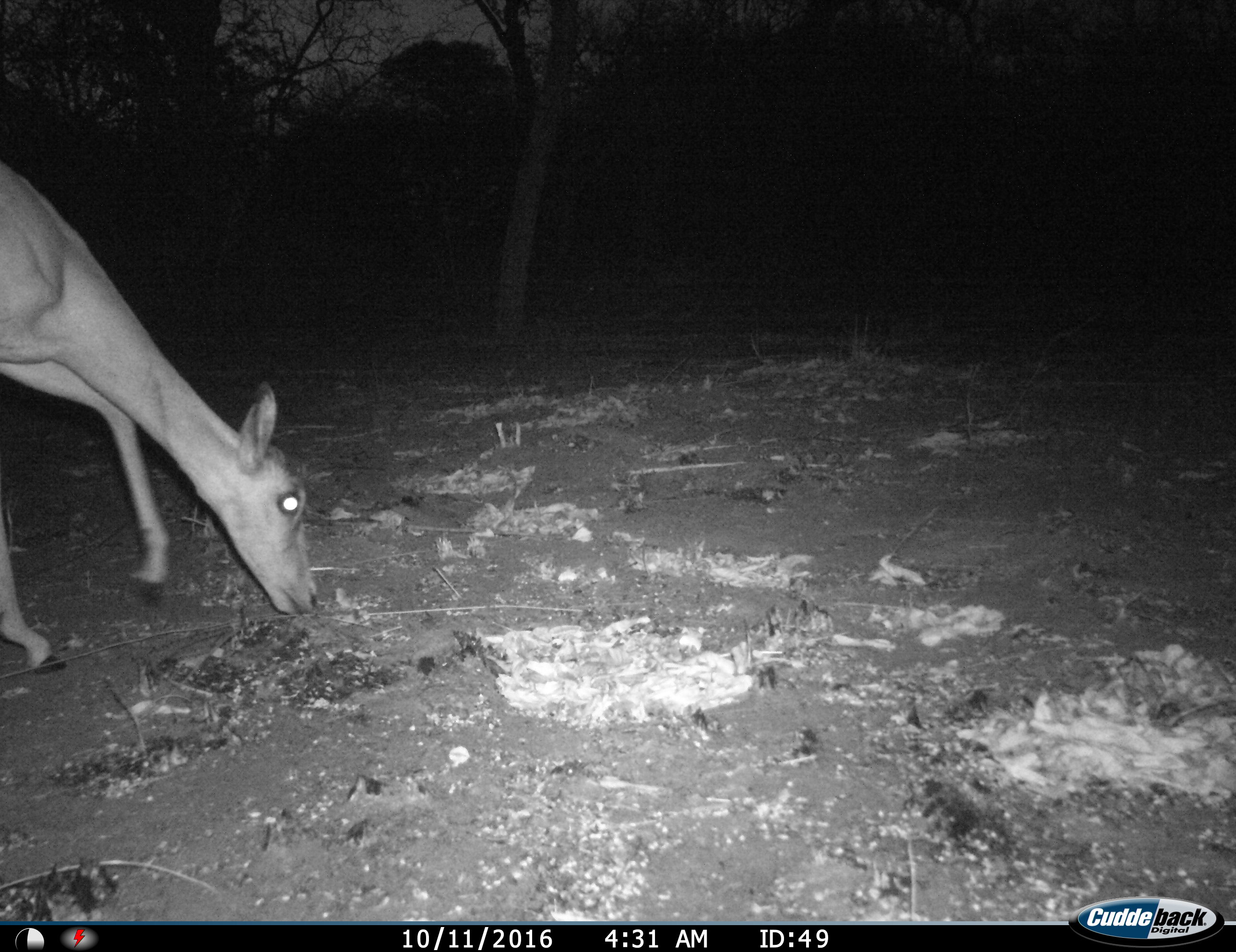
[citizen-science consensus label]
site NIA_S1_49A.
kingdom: Animalia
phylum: Chordata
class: Mammalia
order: Artiodactyla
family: Bovidae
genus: Aepyceros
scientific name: Aepyceros melampus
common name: impala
Impala (Aepyceros melampus), count 1. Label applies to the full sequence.